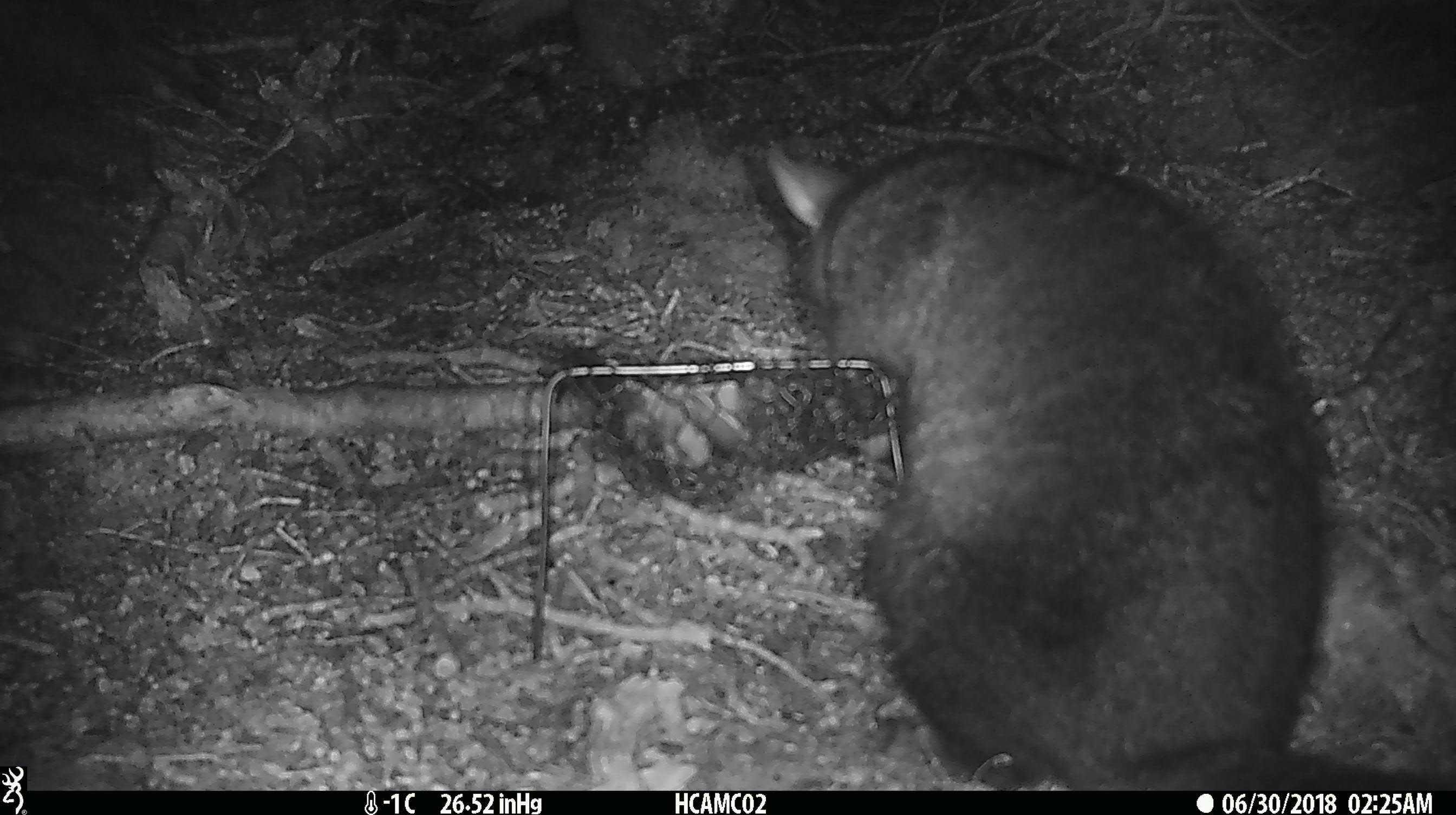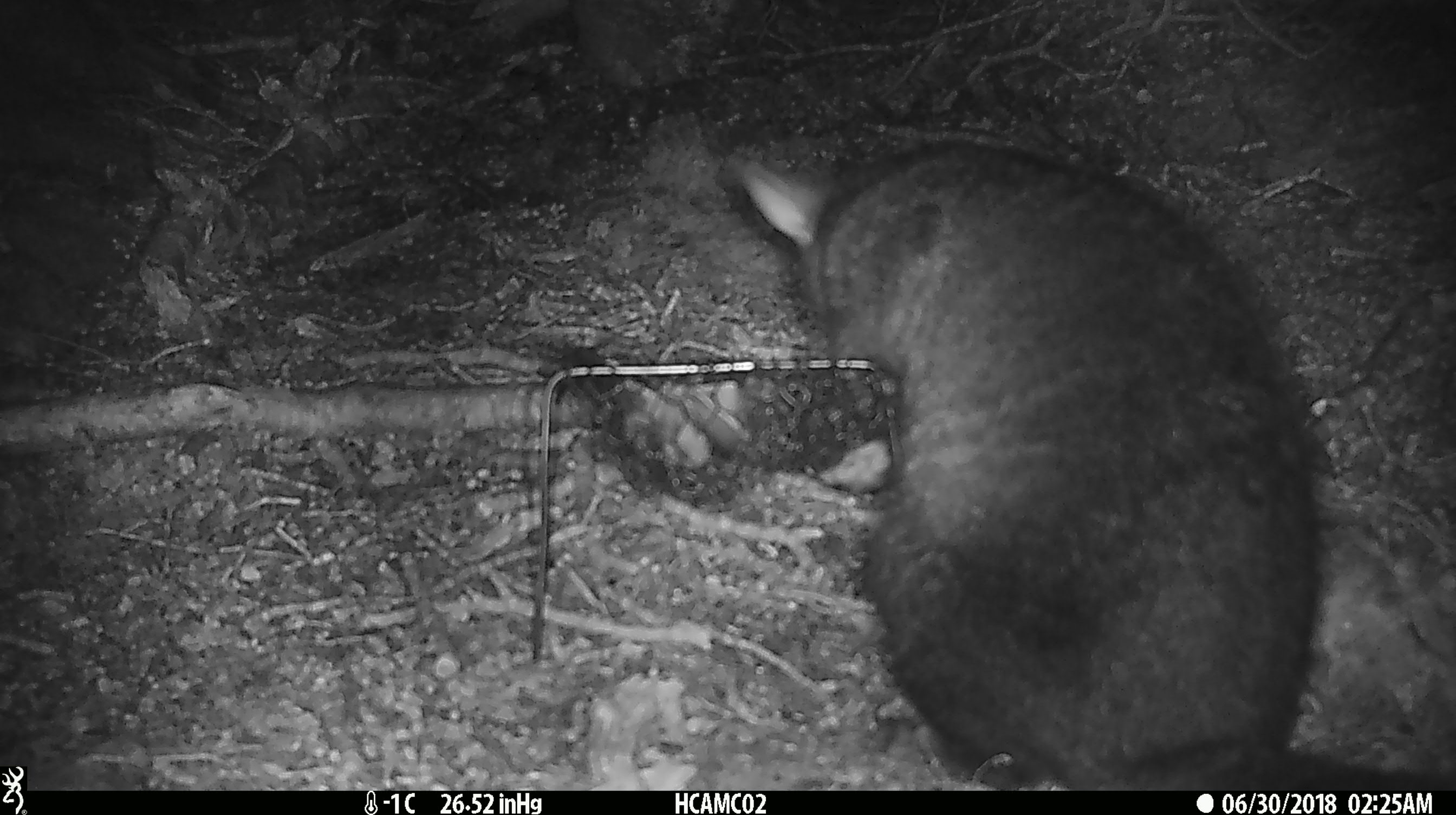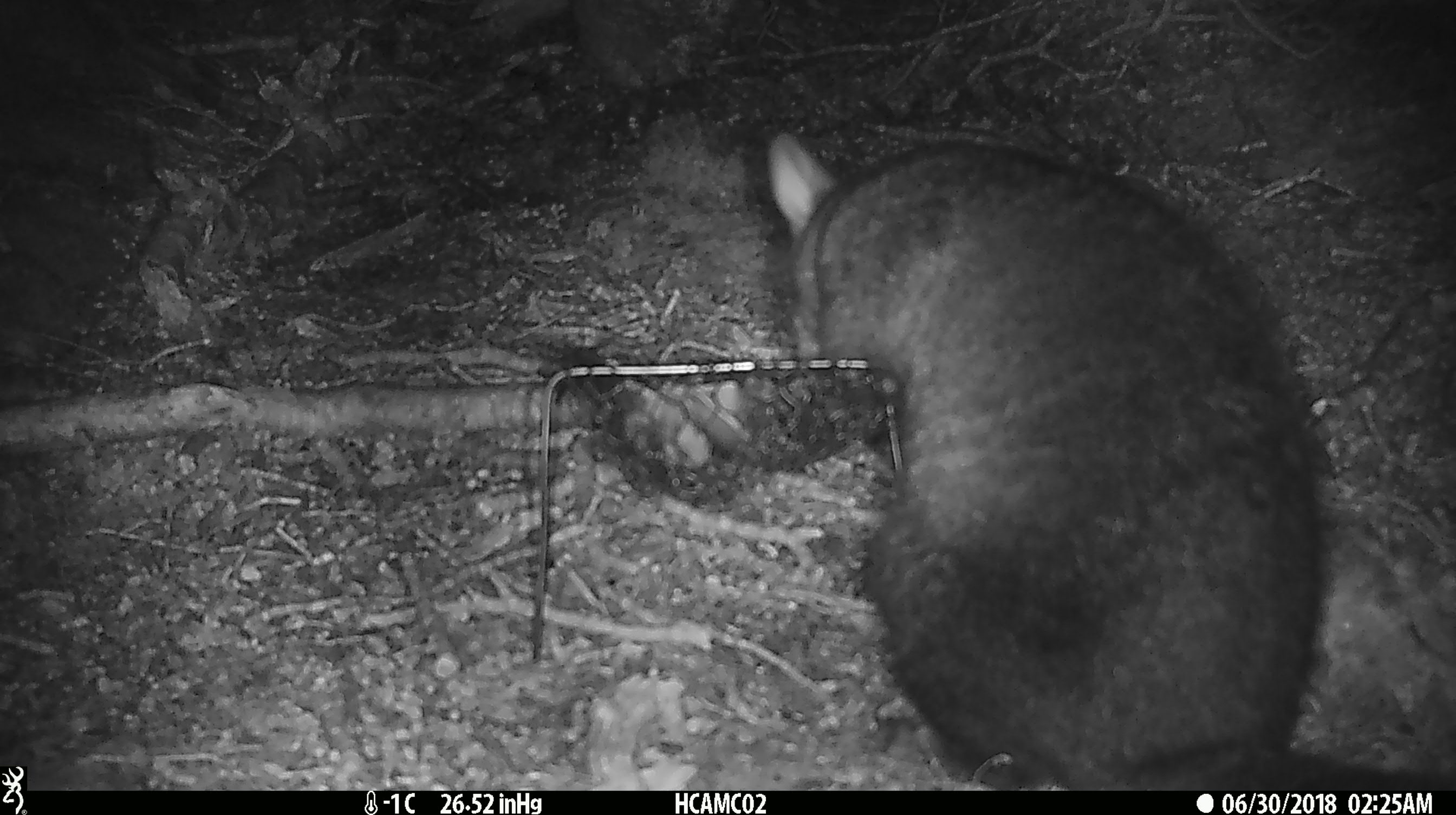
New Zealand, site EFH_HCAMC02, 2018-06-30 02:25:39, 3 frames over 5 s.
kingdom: Animalia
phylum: Chordata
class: Mammalia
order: Diprotodontia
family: Phalangeridae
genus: Trichosurus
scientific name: Trichosurus vulpecula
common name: common brushtail possum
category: possum